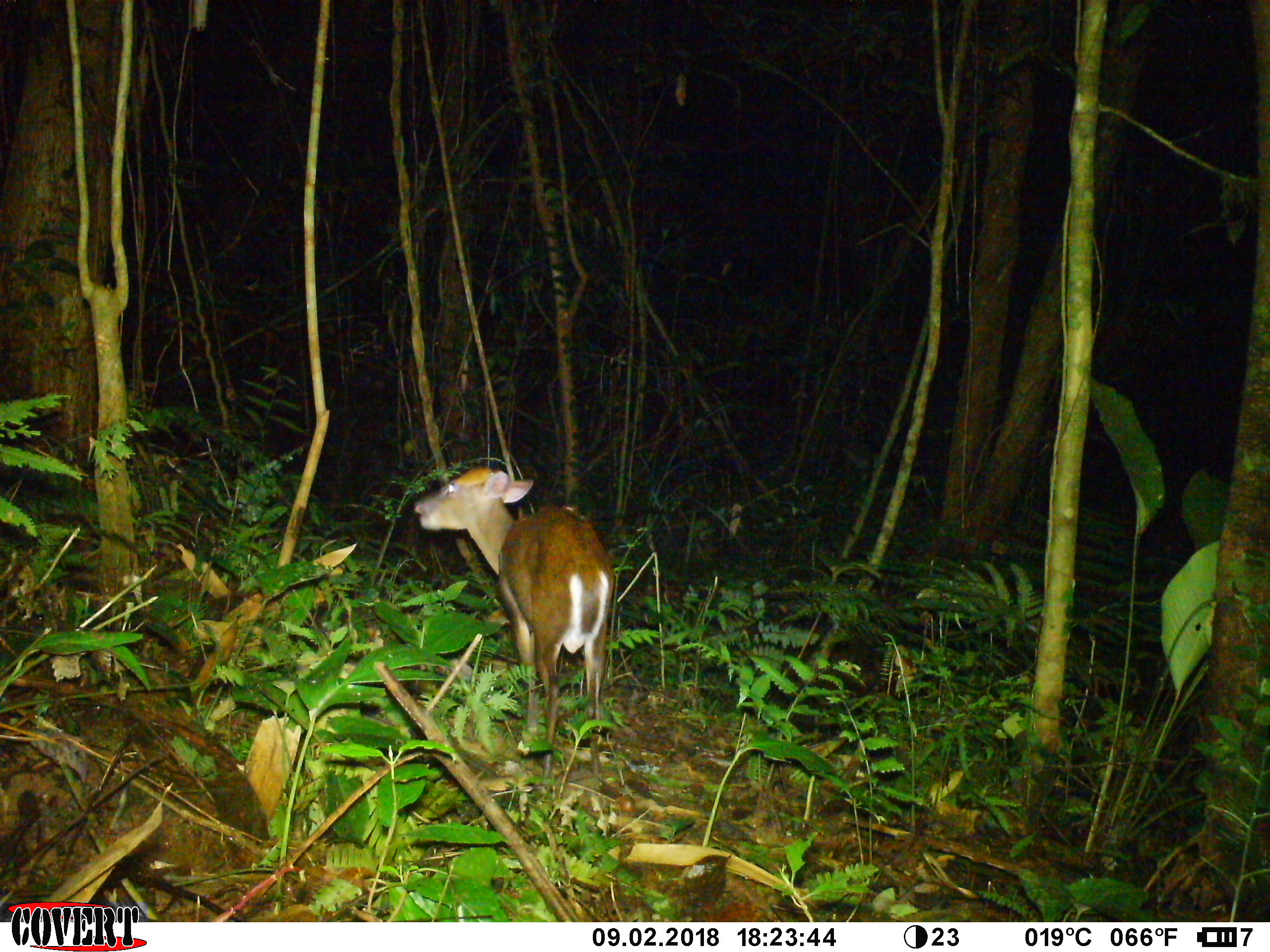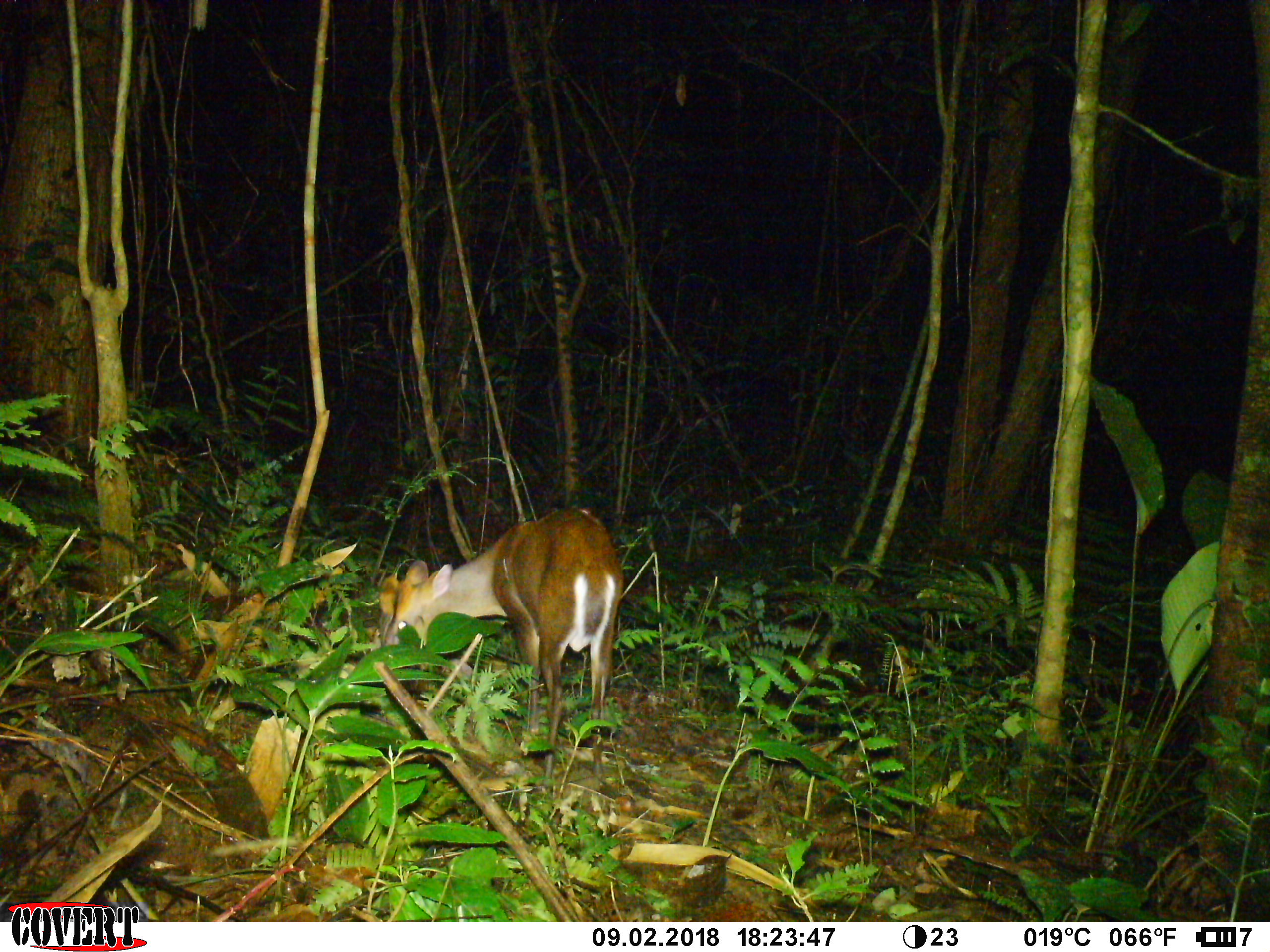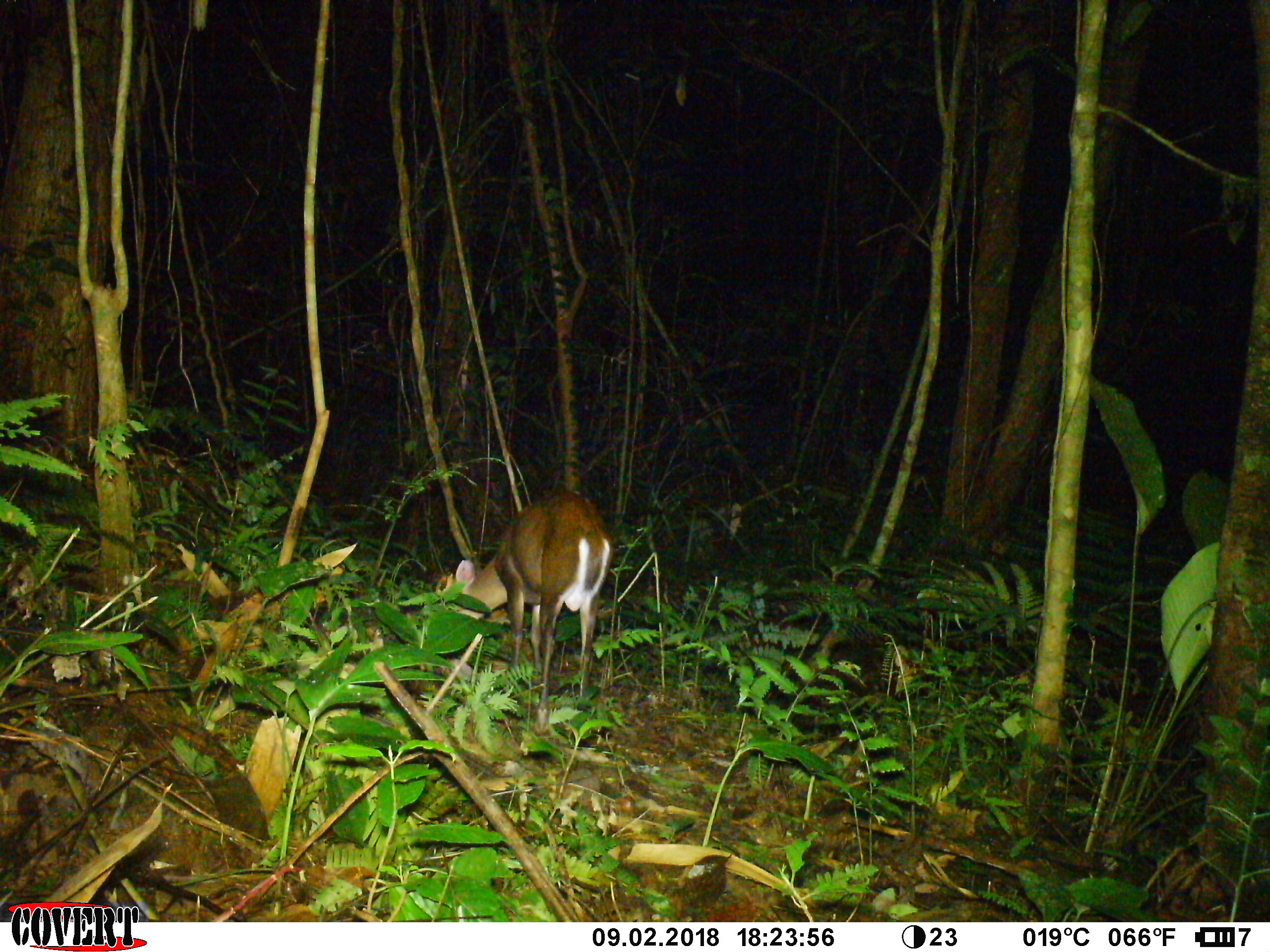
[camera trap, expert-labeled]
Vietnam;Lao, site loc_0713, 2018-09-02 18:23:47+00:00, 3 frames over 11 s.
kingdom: Animalia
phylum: Chordata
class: Mammalia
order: Artiodactyla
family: Cervidae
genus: Muntiacus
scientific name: Muntiacus rooseveltorum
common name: roosevelt's muntjac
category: roosevelts muntjac group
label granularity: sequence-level